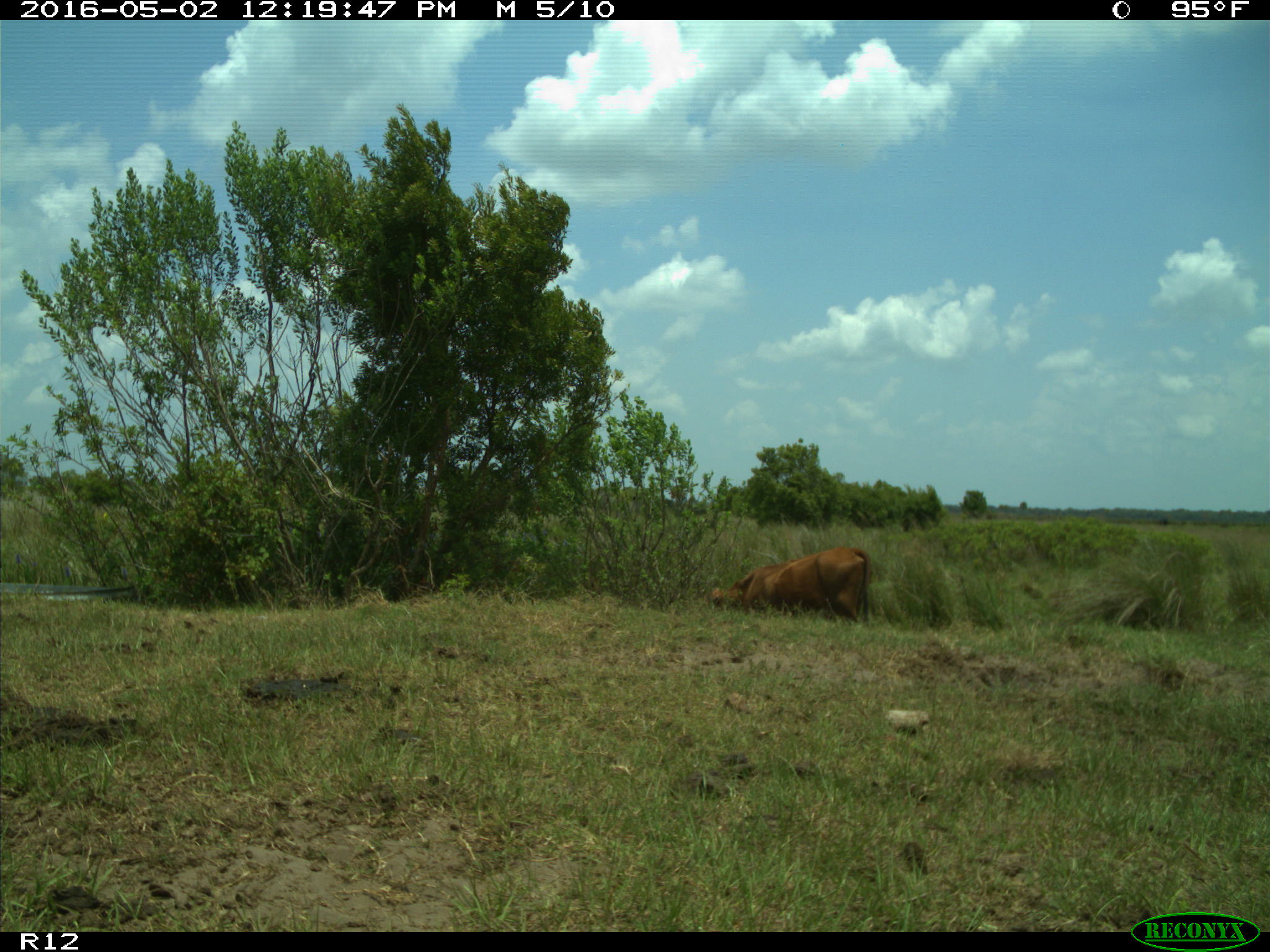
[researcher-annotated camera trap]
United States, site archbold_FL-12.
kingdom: Animalia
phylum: Chordata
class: Mammalia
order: Artiodactyla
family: Bovidae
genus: Bos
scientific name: Bos taurus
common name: domestic cow